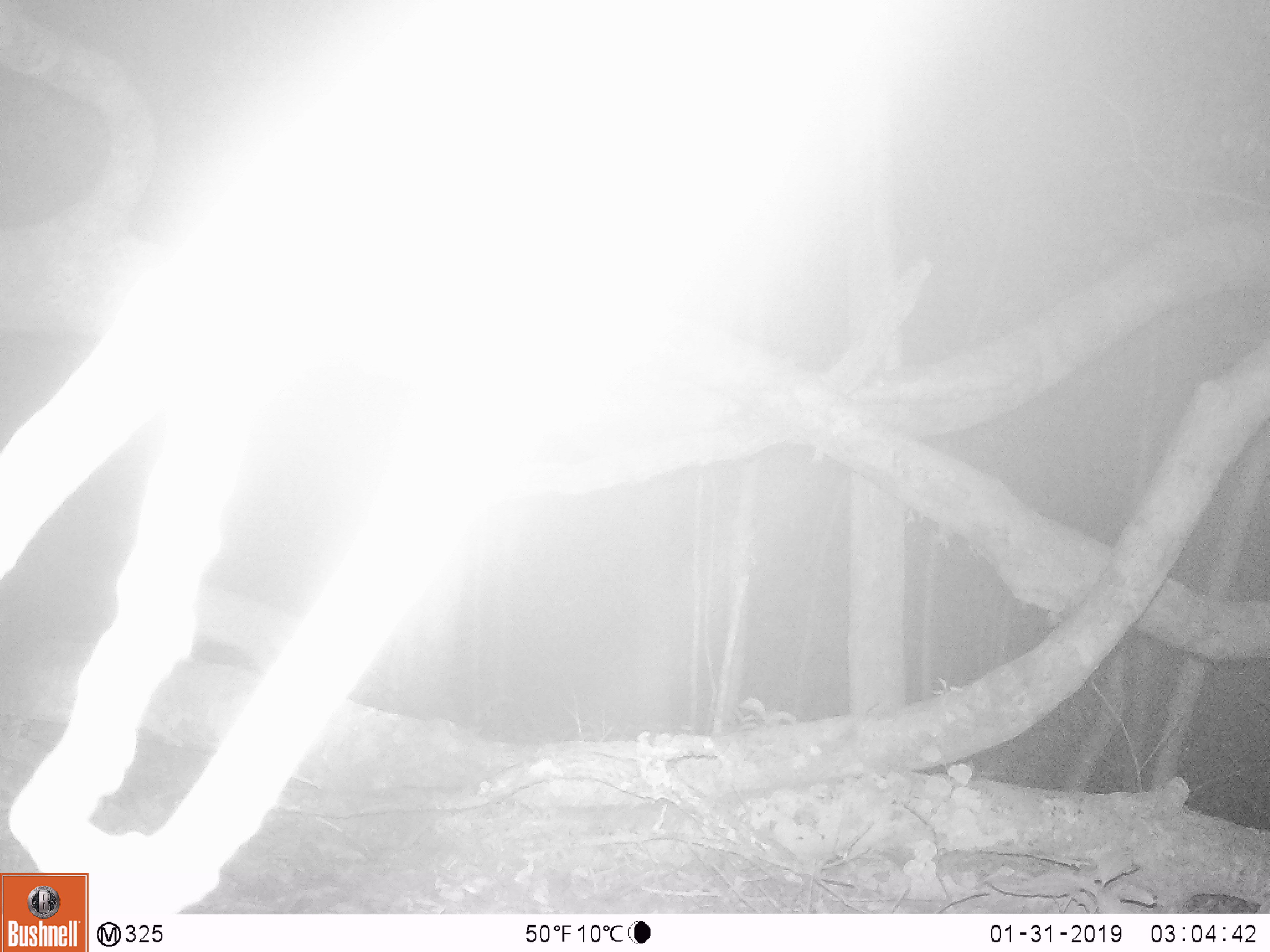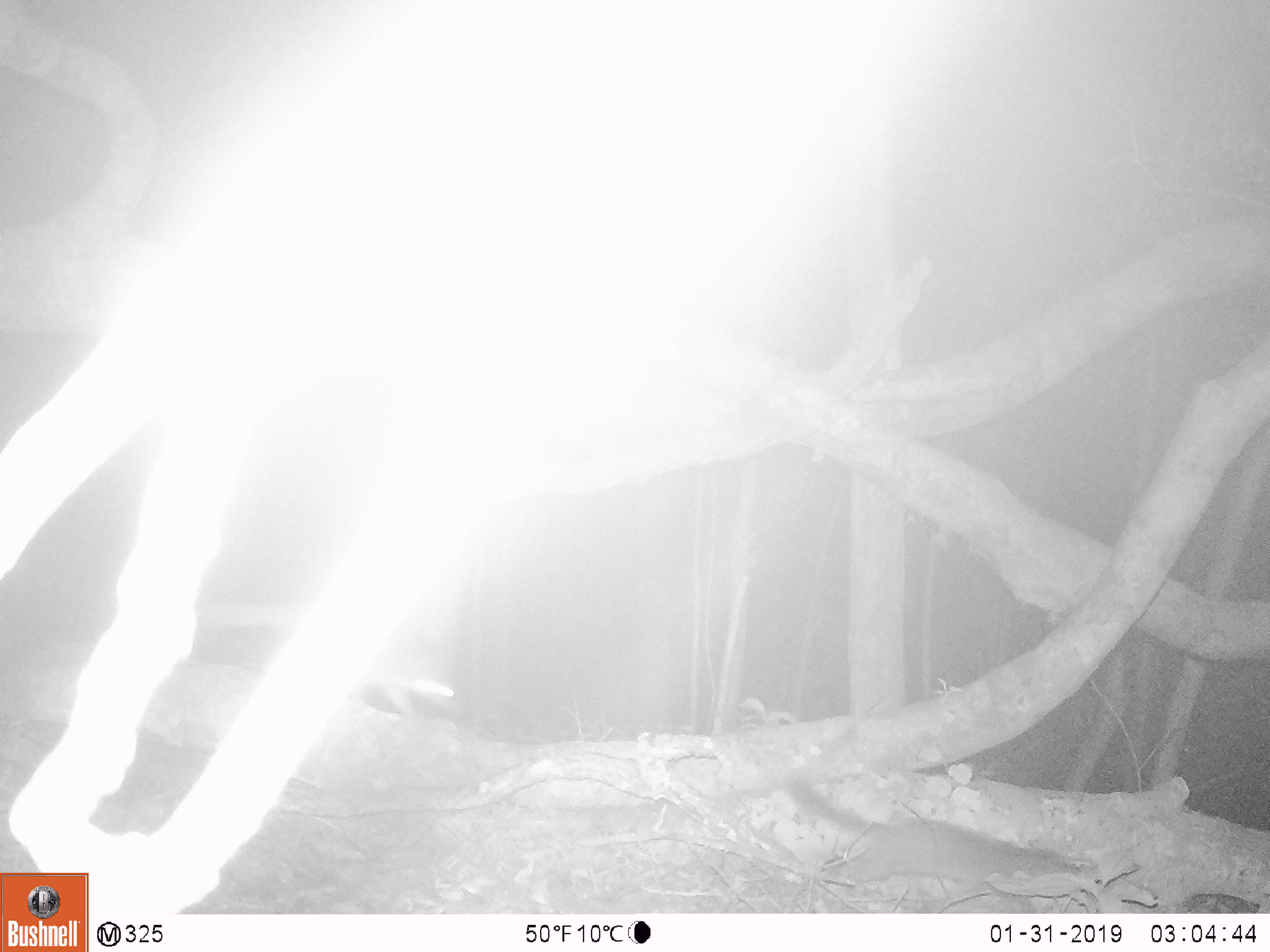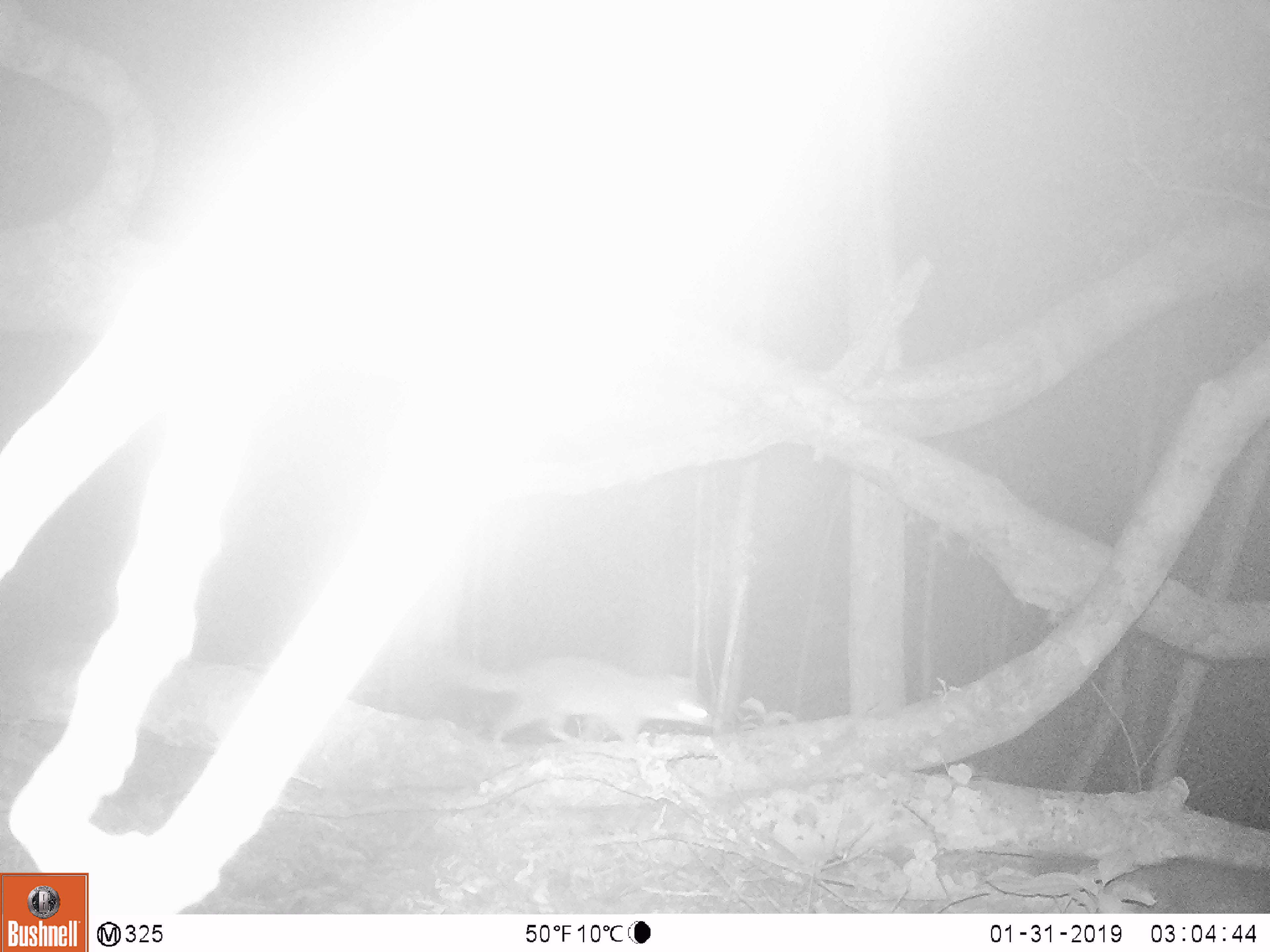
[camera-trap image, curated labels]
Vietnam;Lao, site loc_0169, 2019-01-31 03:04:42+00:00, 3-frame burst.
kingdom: Animalia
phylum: Chordata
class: Mammalia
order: Carnivora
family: Mustelidae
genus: Melogale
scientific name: Melogale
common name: ferret badger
Ferret badger (Melogale). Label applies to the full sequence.